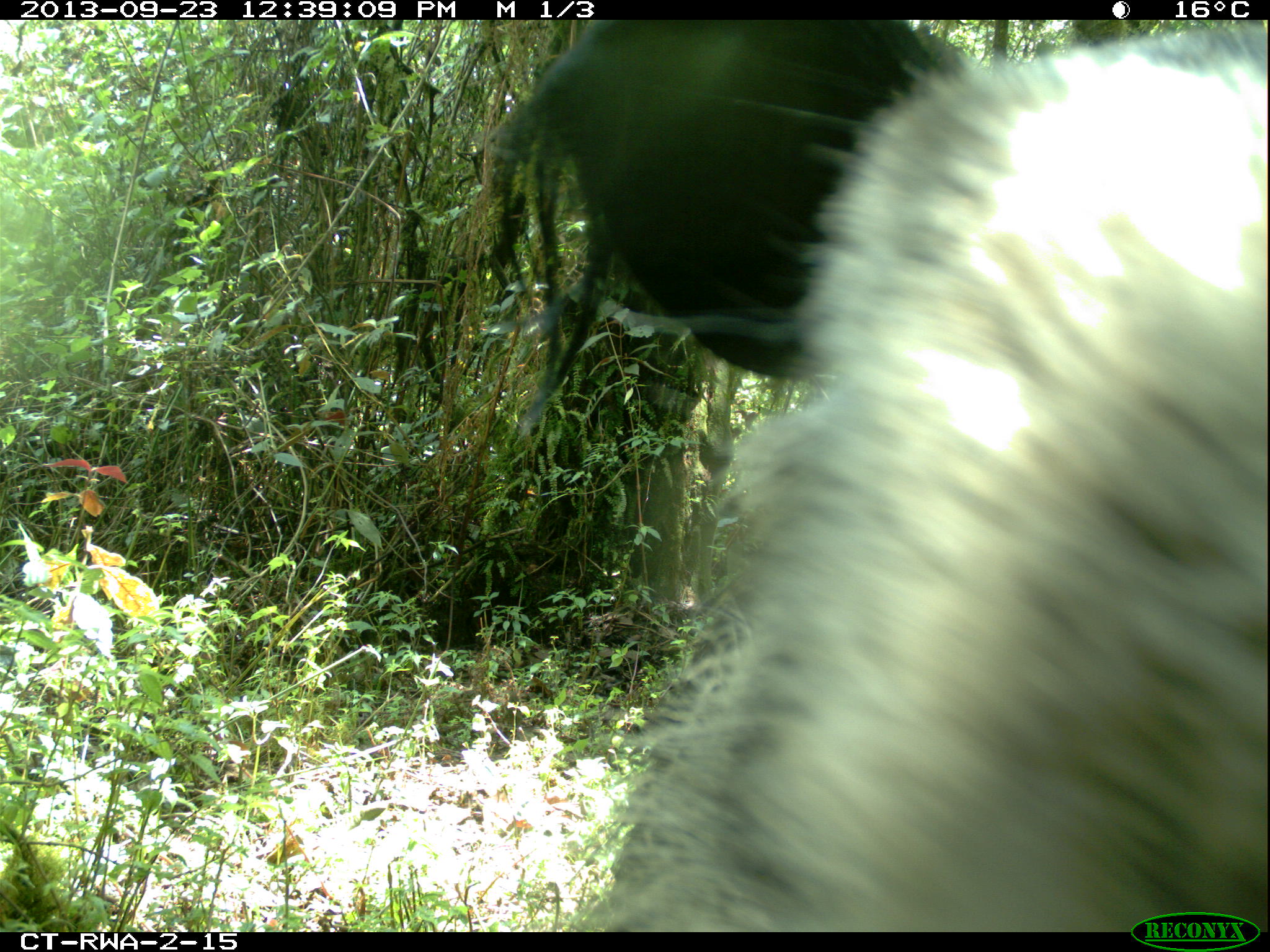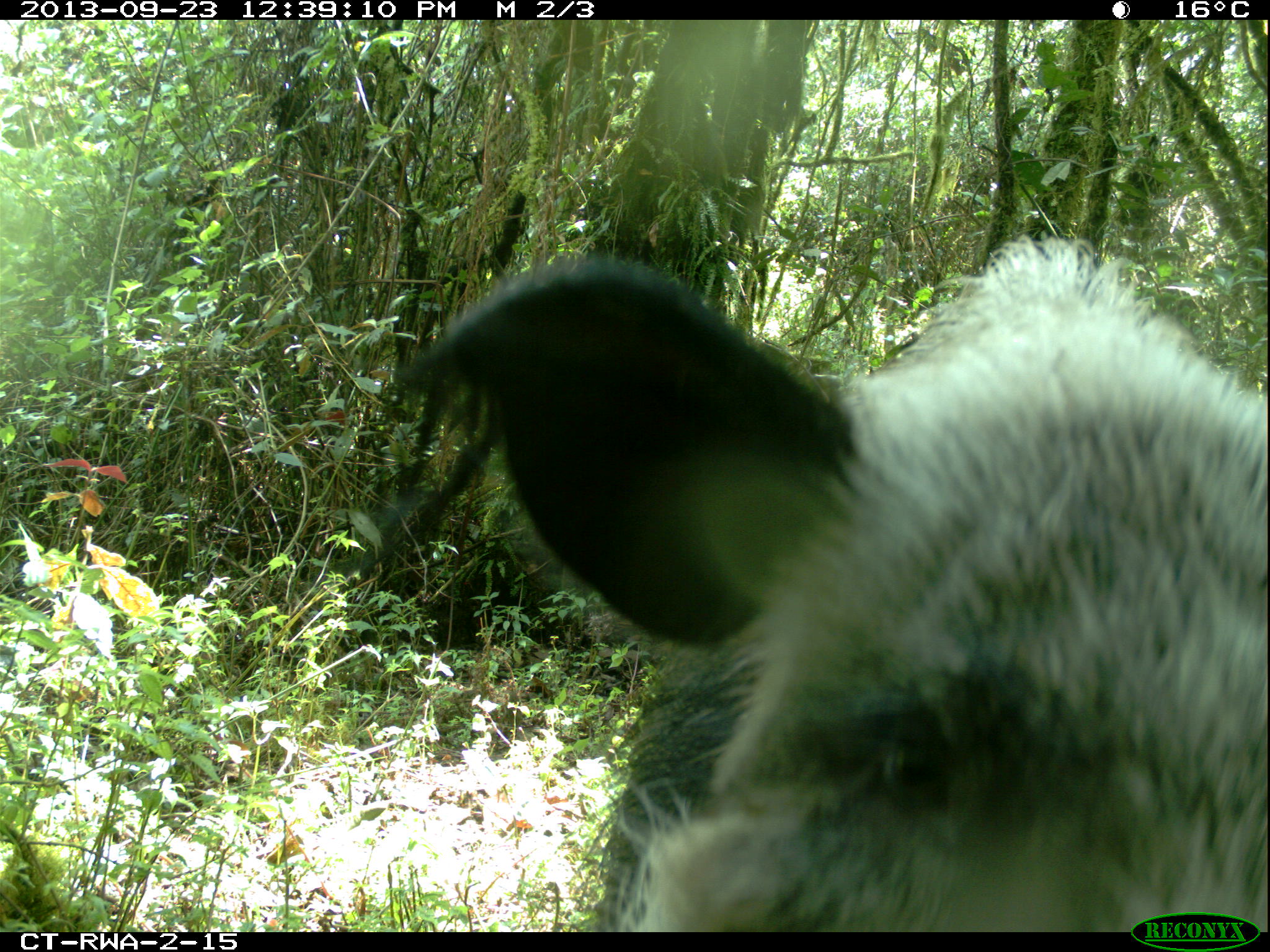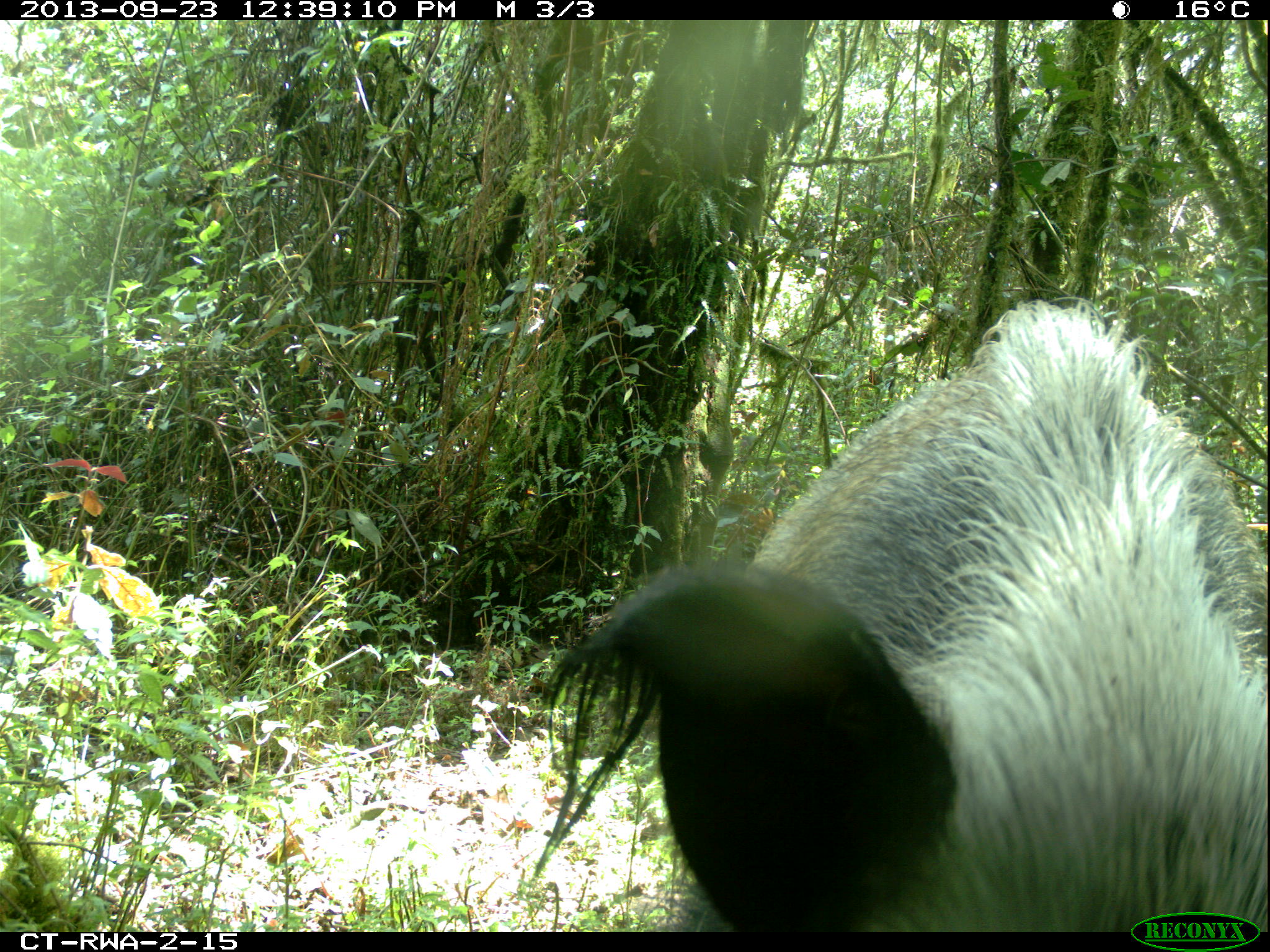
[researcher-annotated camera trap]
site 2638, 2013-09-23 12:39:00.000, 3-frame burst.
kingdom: Animalia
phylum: Chordata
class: Mammalia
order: Artiodactyla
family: Suidae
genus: Potamochoerus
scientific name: Potamochoerus larvatus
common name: bushpig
Potamochoerus larvatus (bushpig), count 2.